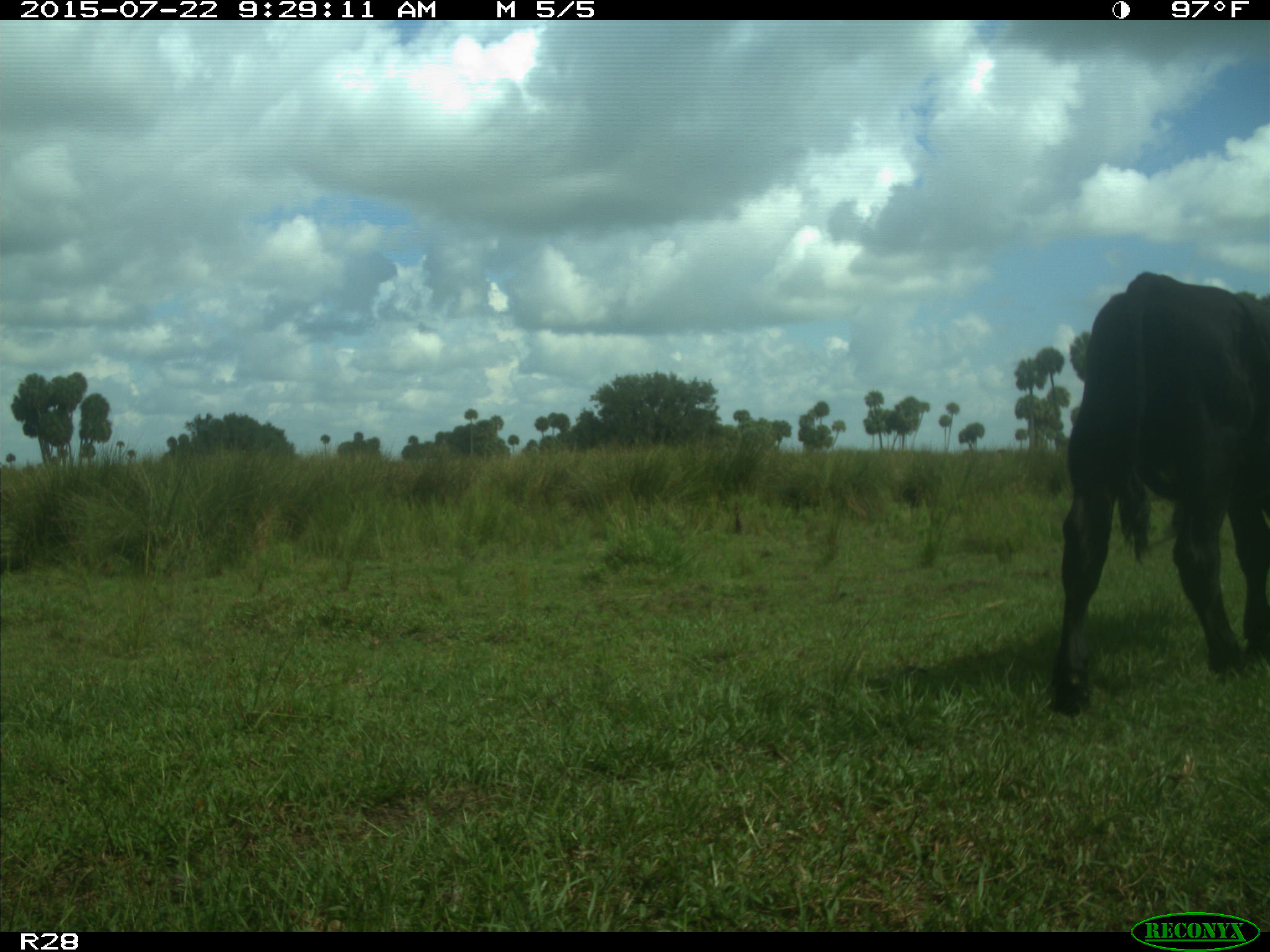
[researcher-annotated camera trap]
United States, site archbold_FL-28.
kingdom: Animalia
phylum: Chordata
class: Mammalia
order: Artiodactyla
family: Bovidae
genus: Bos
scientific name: Bos taurus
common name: domestic cow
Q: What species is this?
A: Bos taurus (domestic cow).